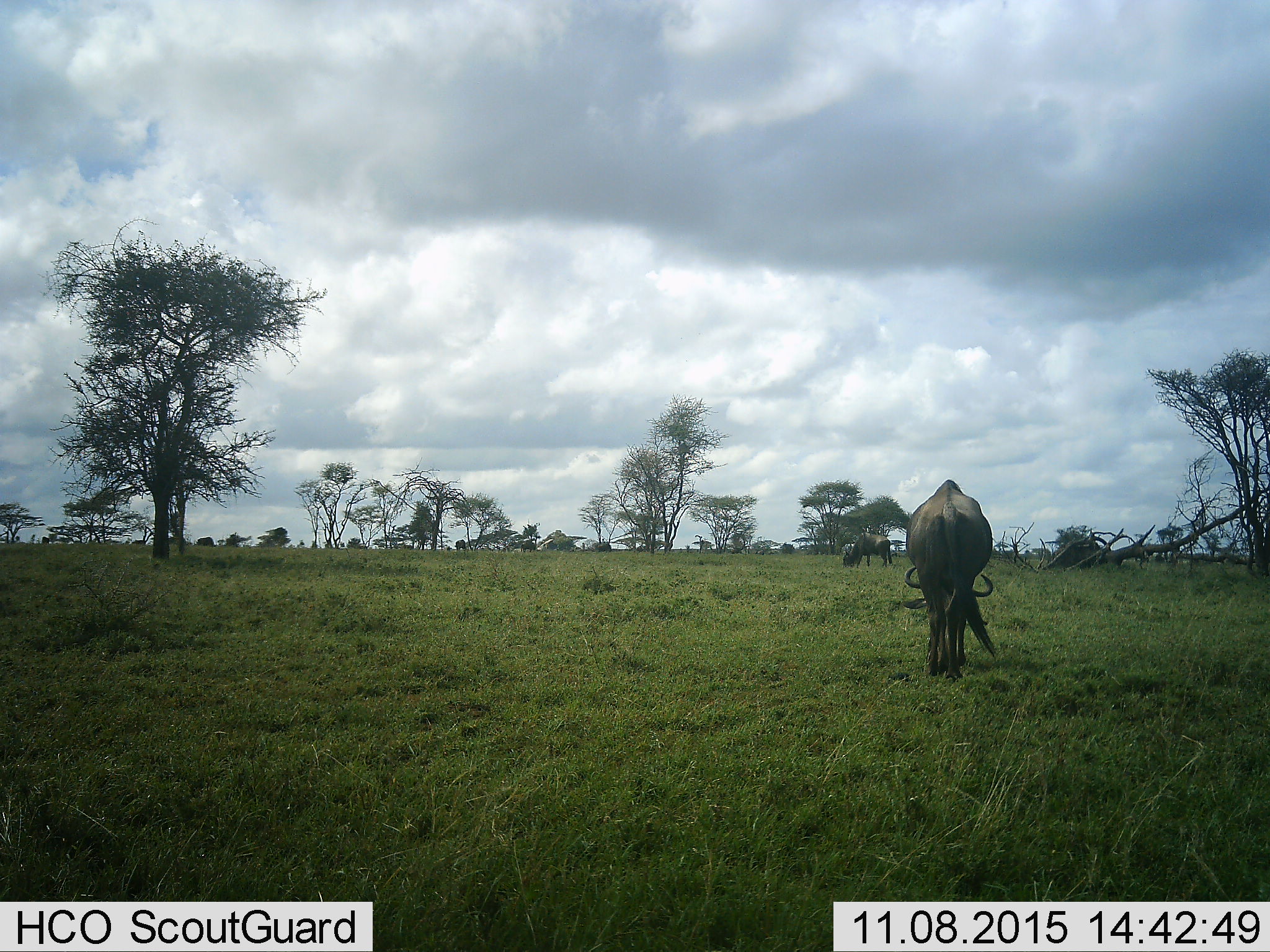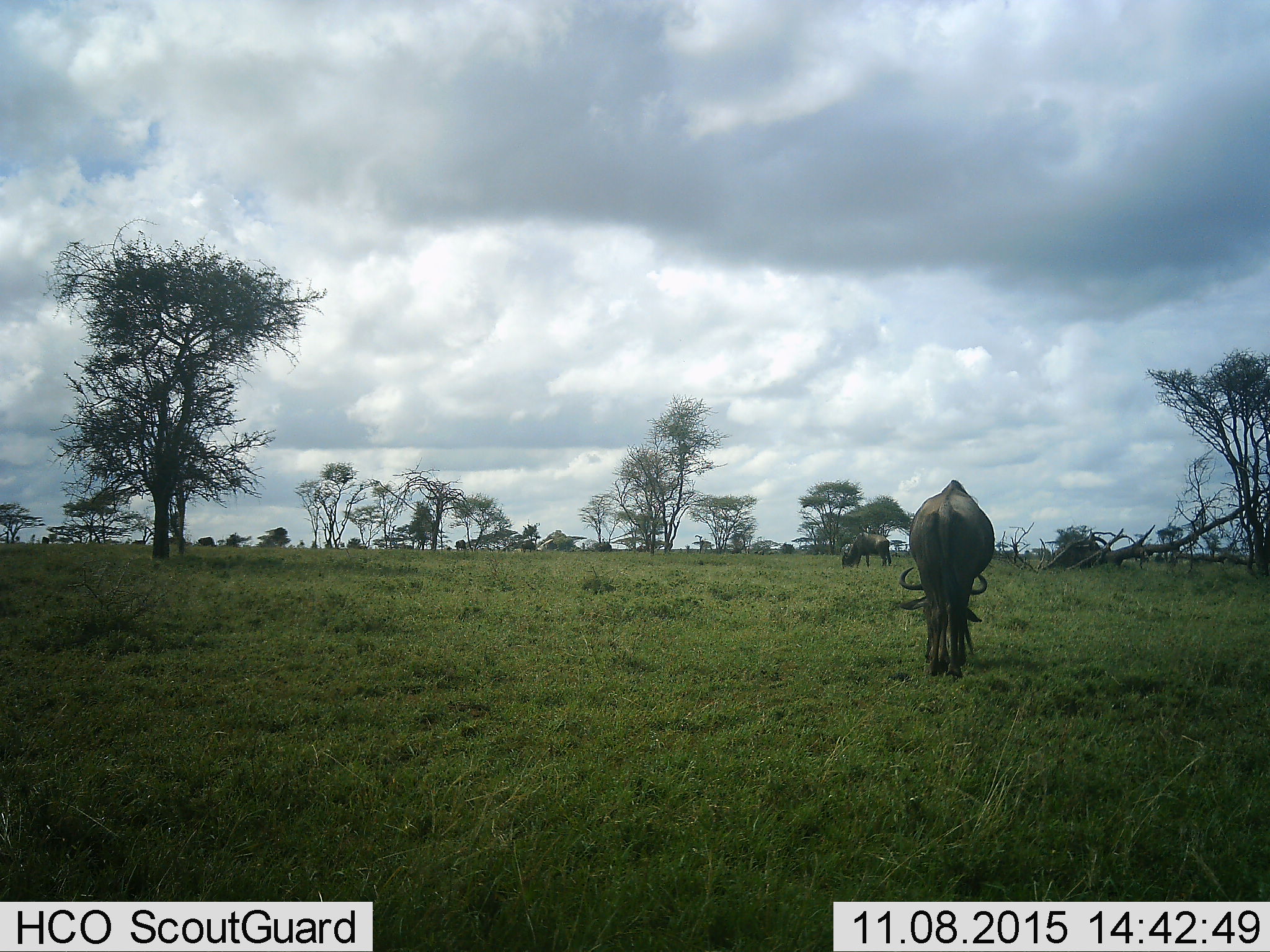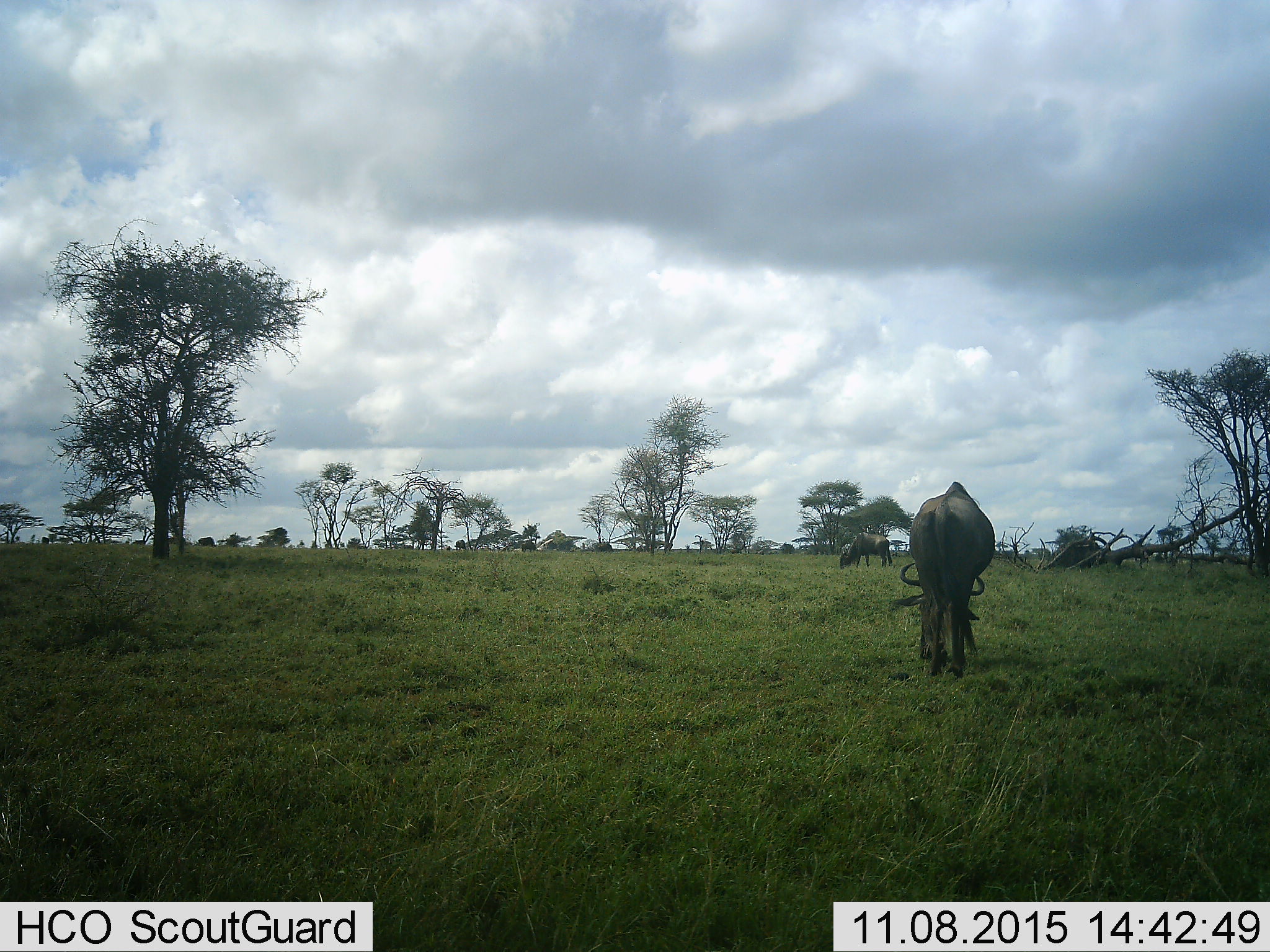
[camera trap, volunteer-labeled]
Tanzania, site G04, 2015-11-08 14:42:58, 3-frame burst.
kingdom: Animalia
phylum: Chordata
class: Mammalia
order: Artiodactyla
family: Bovidae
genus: Connochaetes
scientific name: Connochaetes taurinus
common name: blue wildebeest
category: wildebeest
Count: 2.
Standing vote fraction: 27%.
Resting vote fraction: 7%.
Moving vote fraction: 0%.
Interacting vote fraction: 0%.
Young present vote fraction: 0%.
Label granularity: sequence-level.